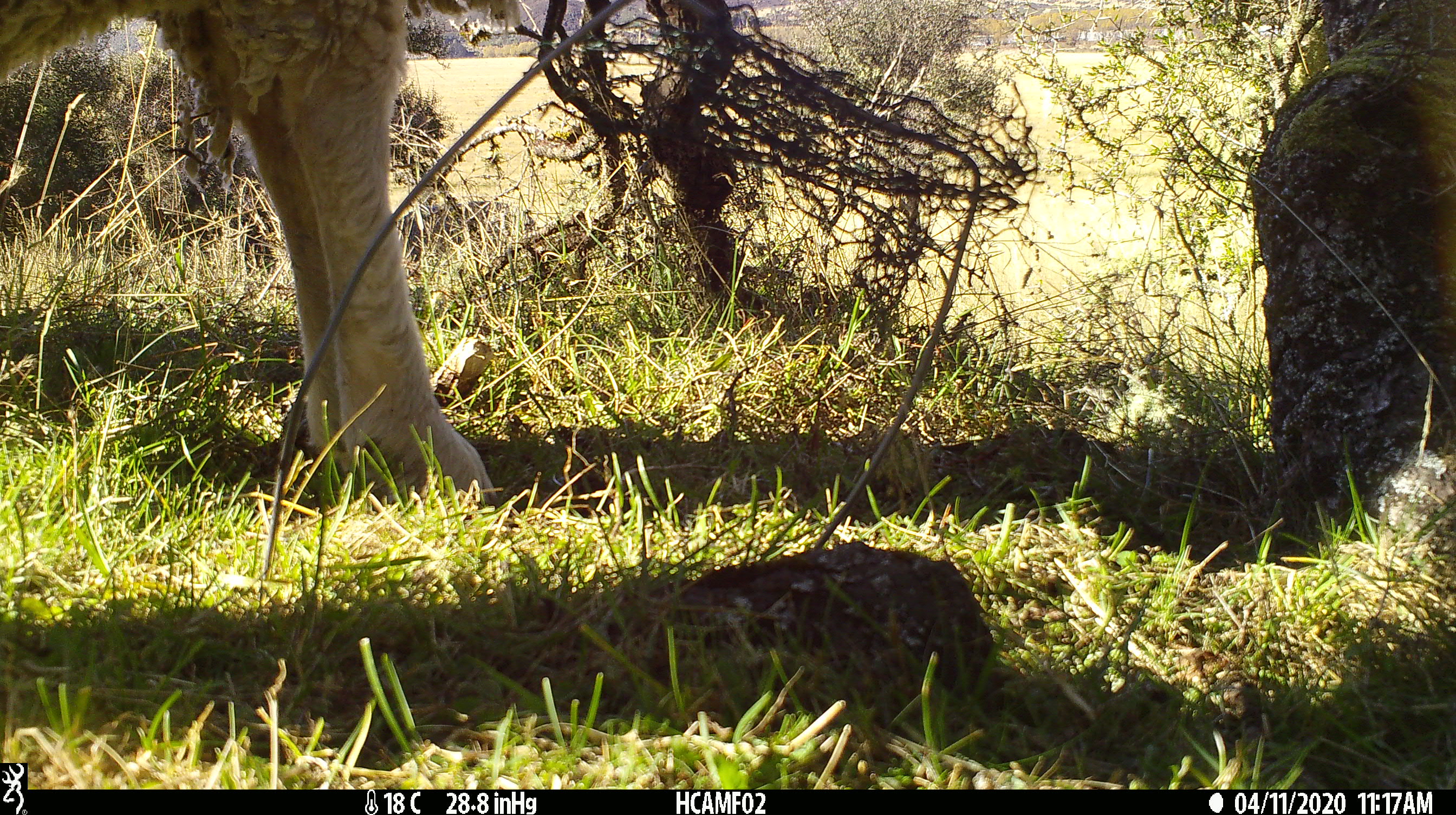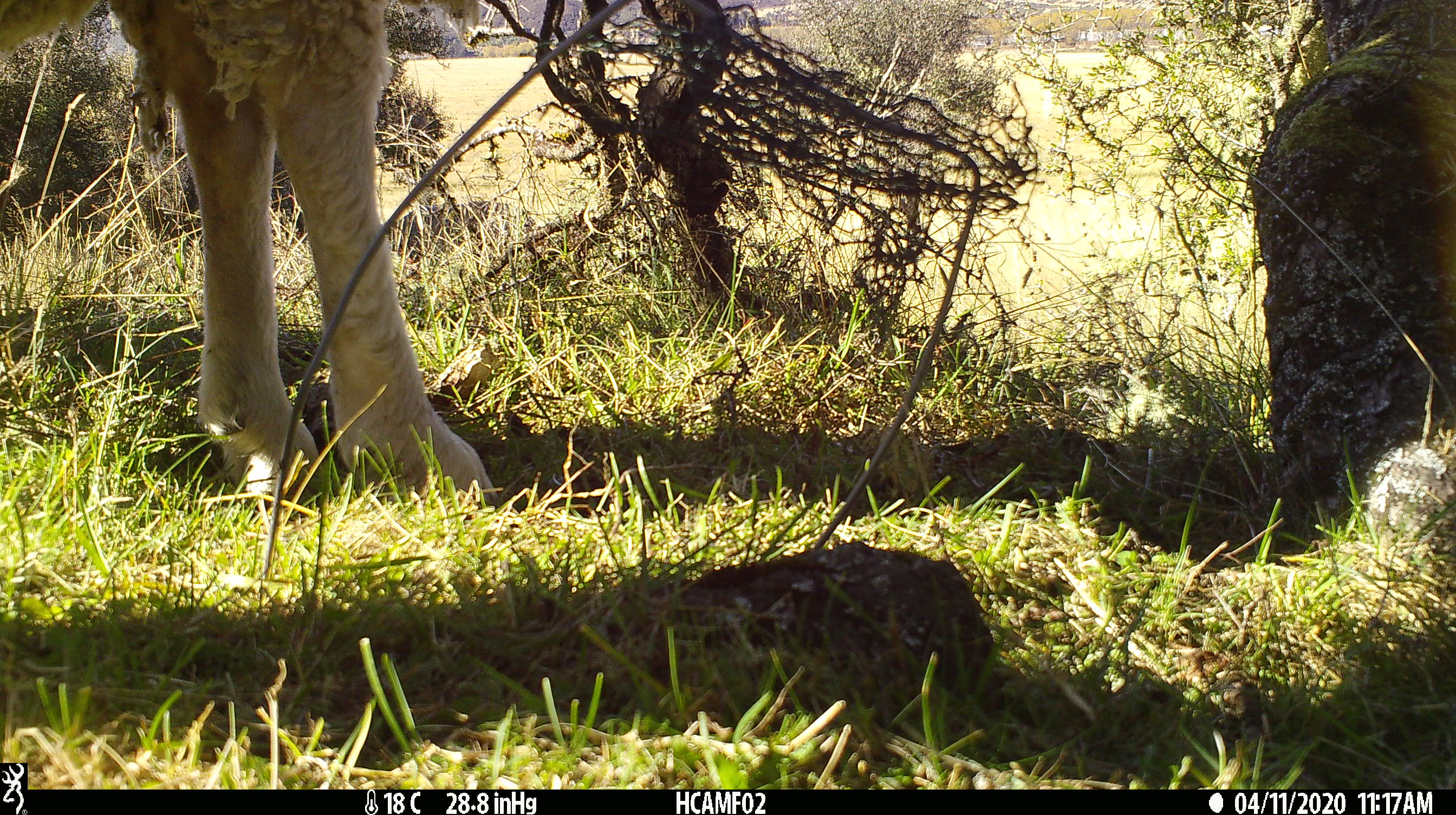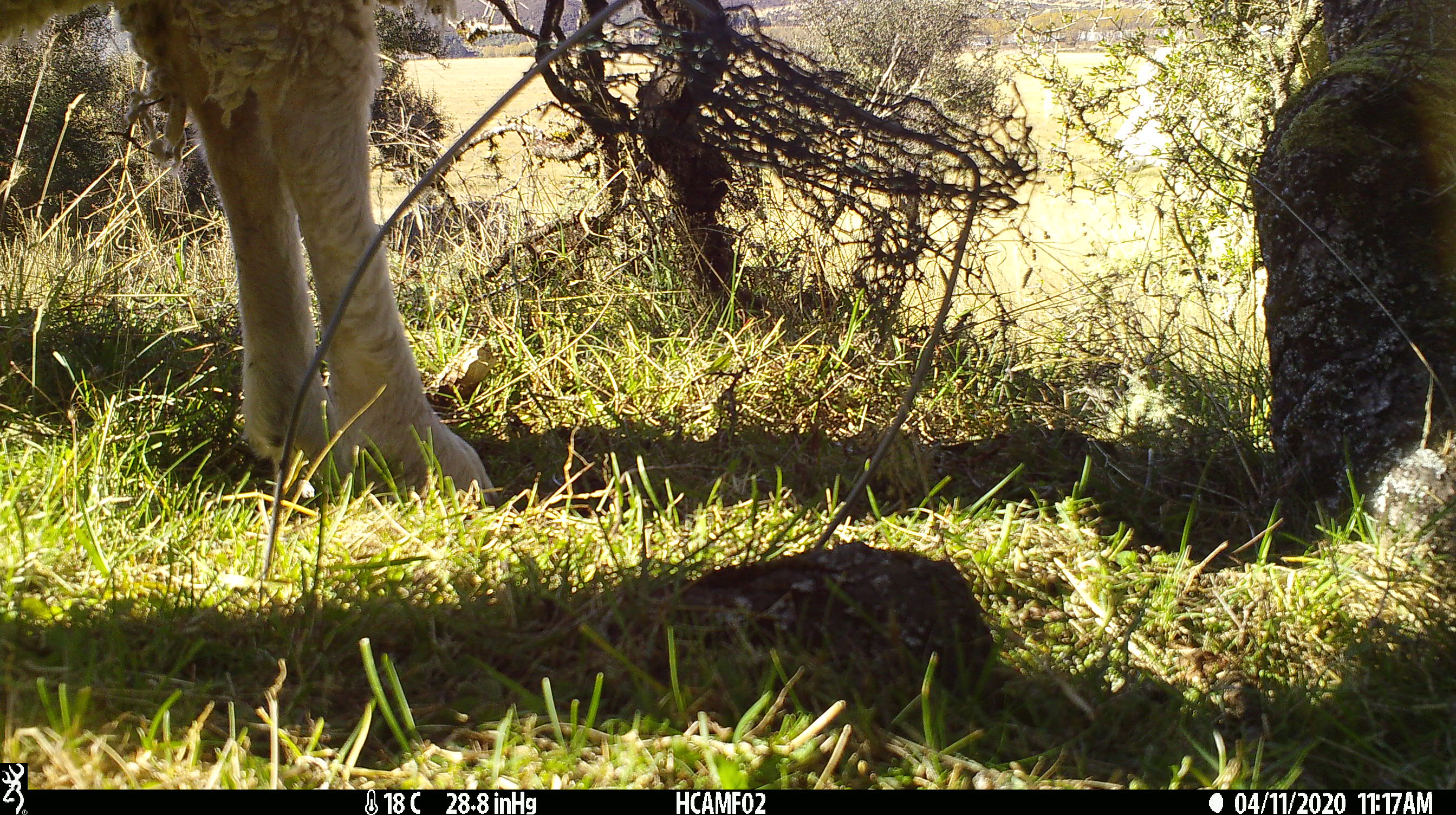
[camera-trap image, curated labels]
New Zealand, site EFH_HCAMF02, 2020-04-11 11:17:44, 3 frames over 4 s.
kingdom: Animalia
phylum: Chordata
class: Mammalia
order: Artiodactyla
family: Bovidae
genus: Ovis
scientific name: Ovis aries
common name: domestic sheep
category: sheep